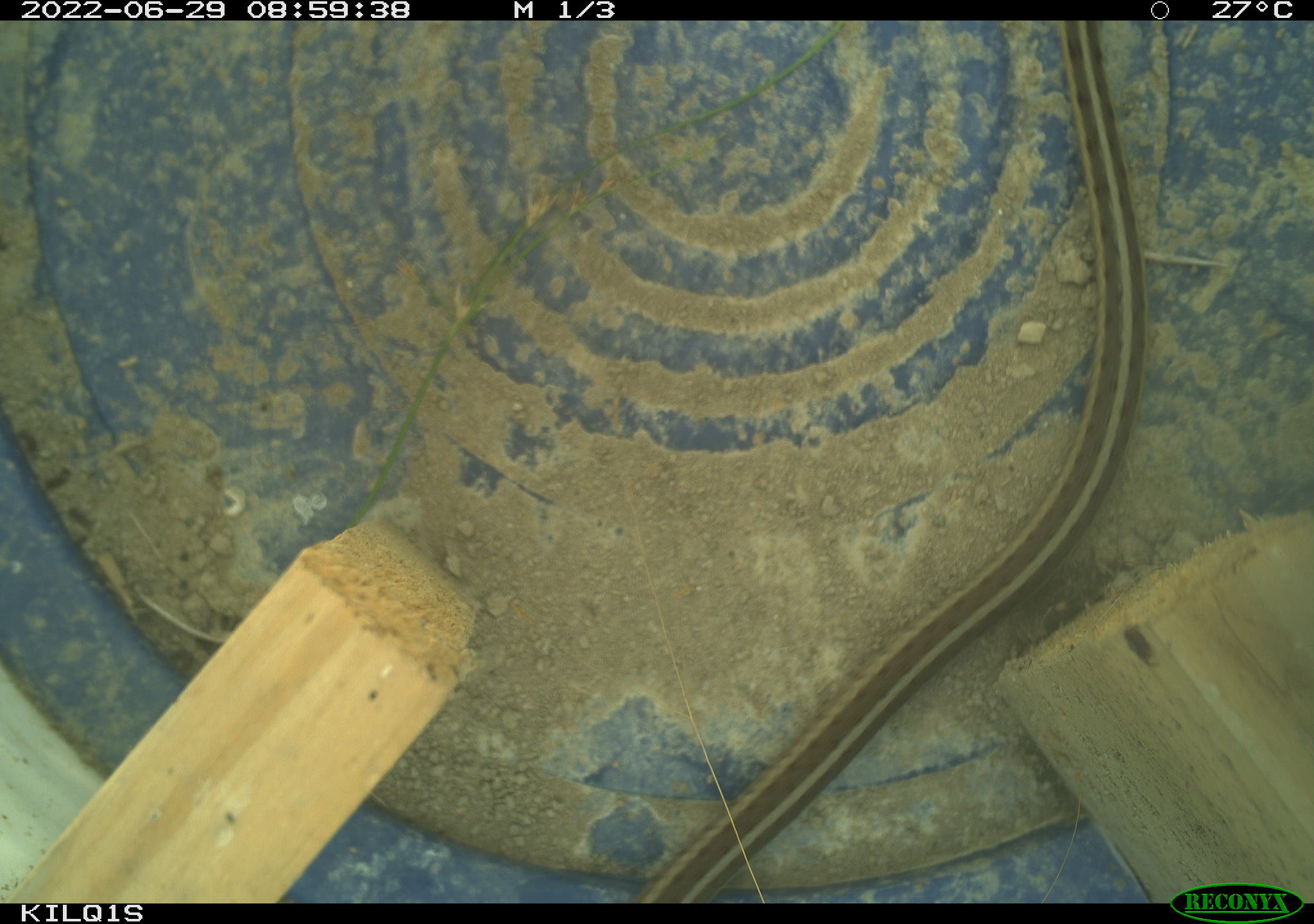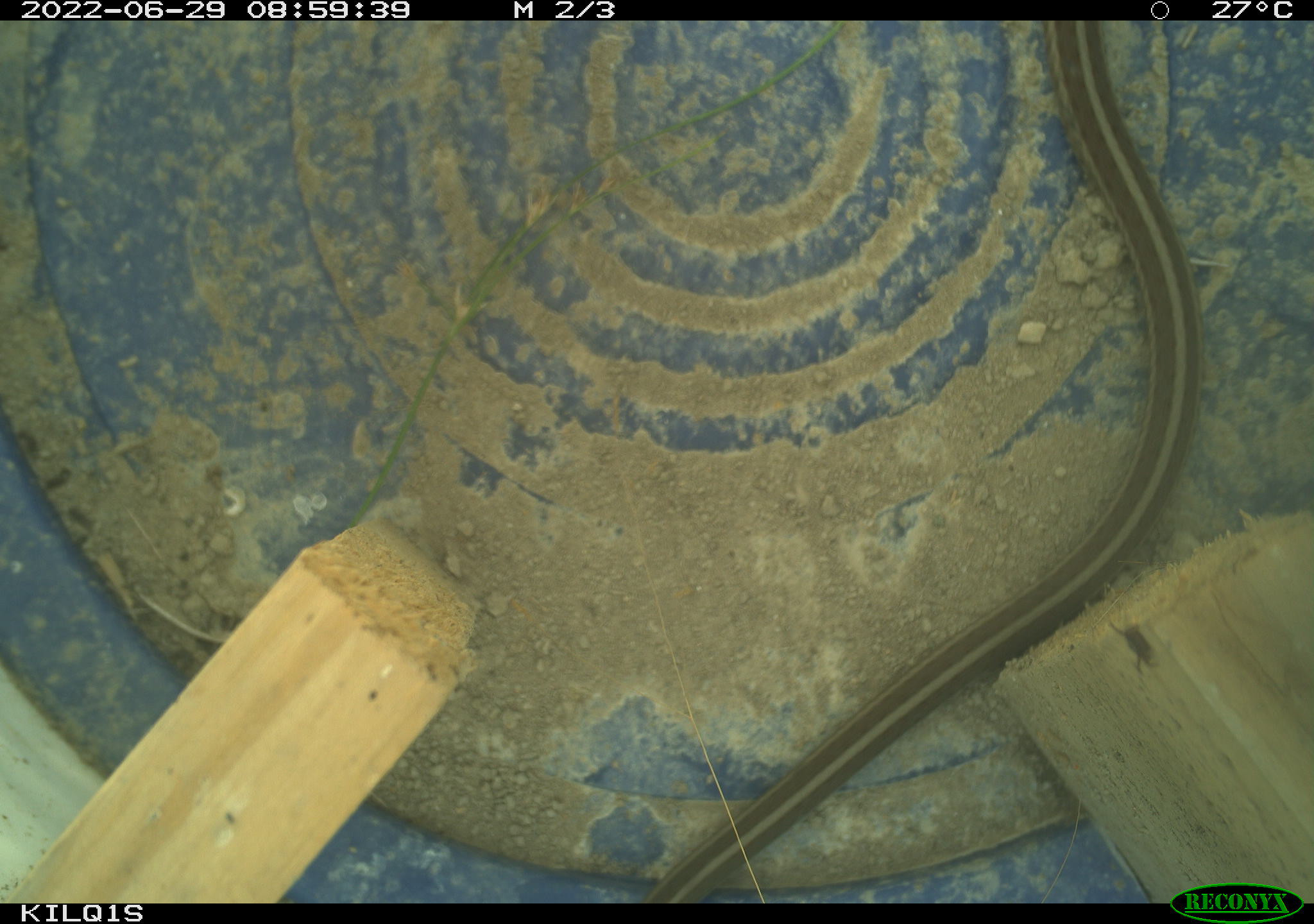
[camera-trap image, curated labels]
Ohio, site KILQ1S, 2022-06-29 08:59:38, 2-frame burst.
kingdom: Animalia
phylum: Chordata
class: Reptilia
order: Squamata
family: Colubridae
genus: Thamnophis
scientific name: Thamnophis sirtalis sirtalis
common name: eastern gartersnake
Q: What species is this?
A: Eastern gartersnake (Thamnophis sirtalis sirtalis).